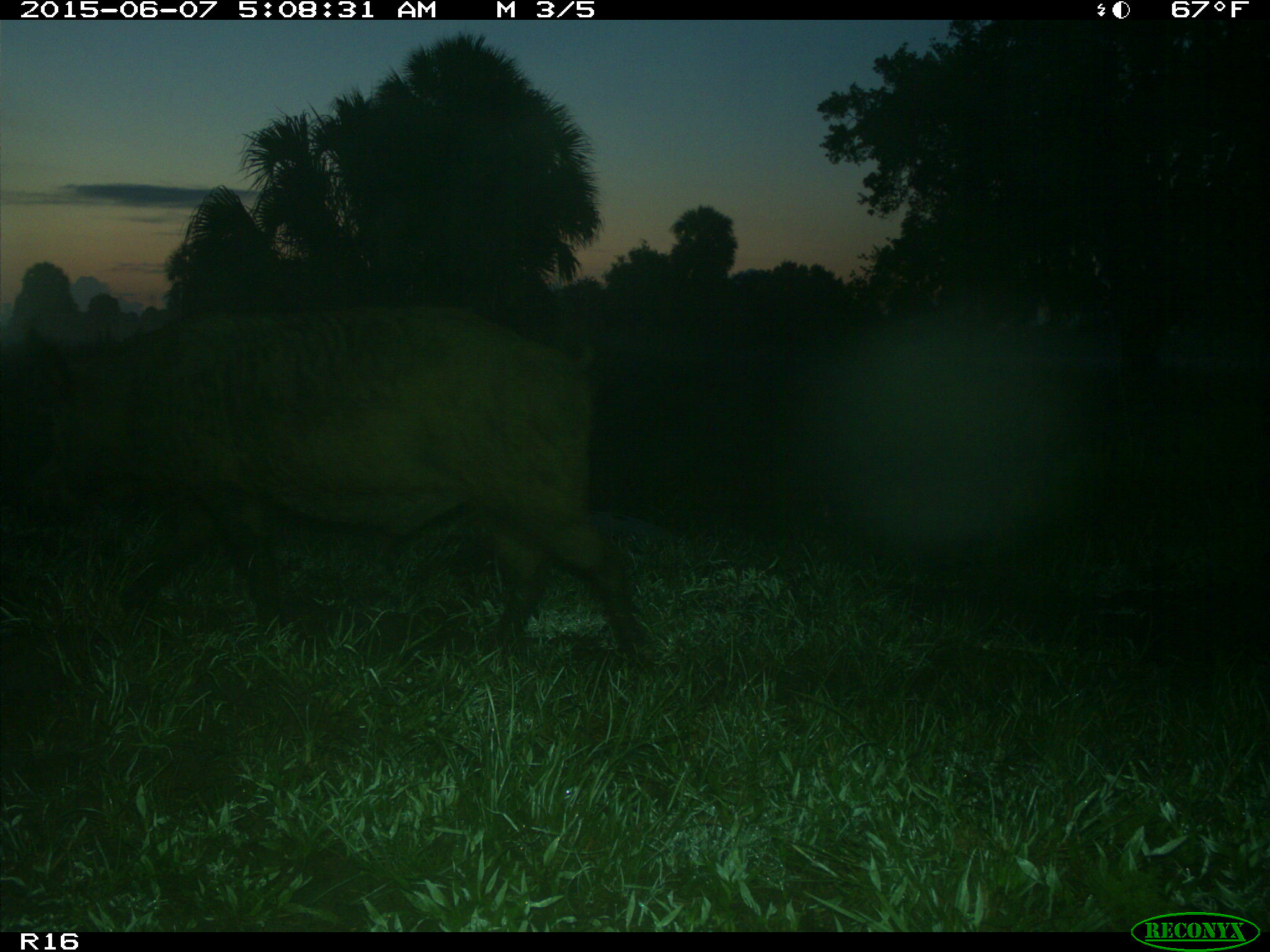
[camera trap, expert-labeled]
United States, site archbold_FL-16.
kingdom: Animalia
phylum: Chordata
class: Mammalia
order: Artiodactyla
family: Suidae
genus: Sus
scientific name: Sus scrofa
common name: wild boar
Sus scrofa (wild boar).